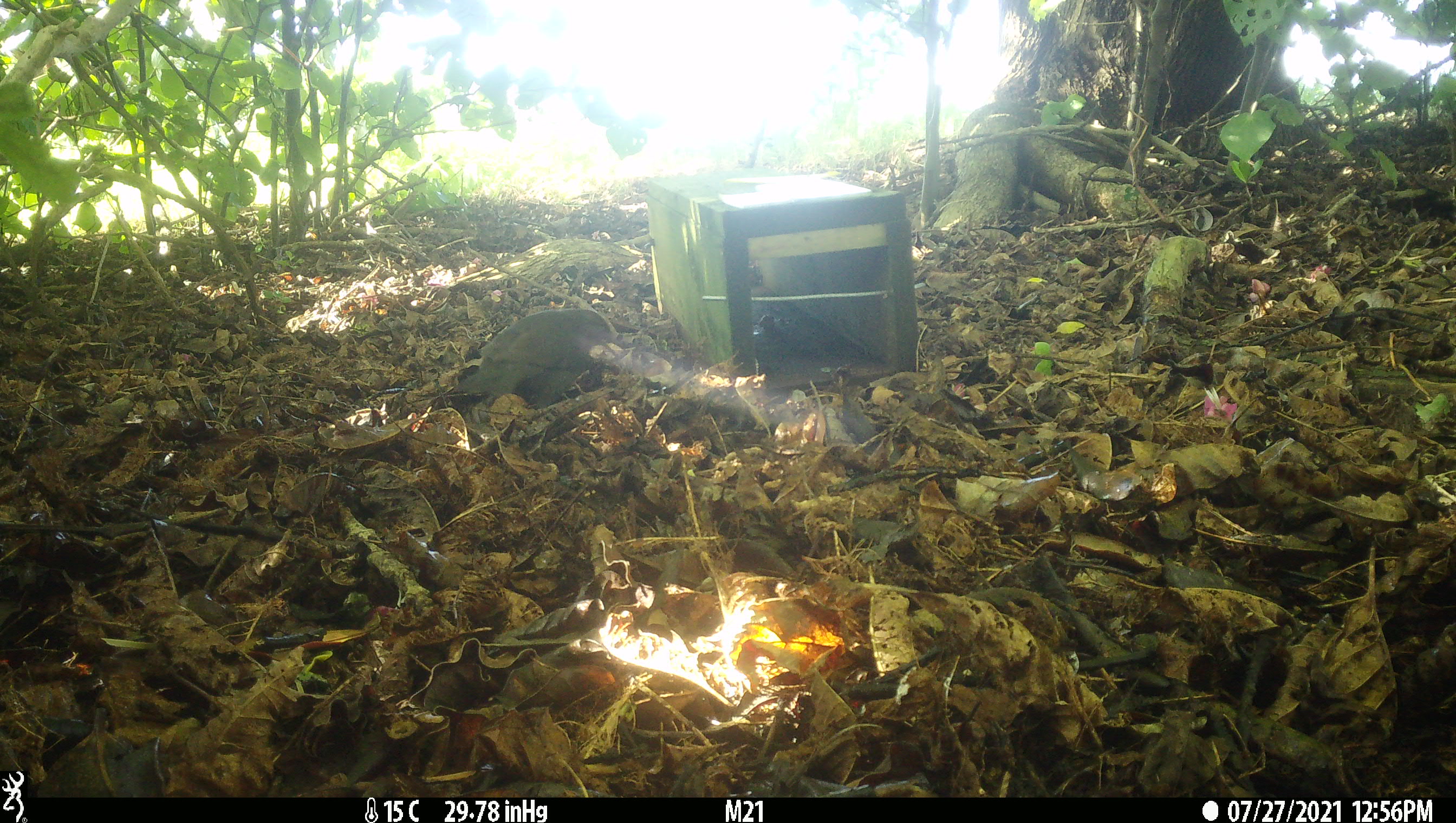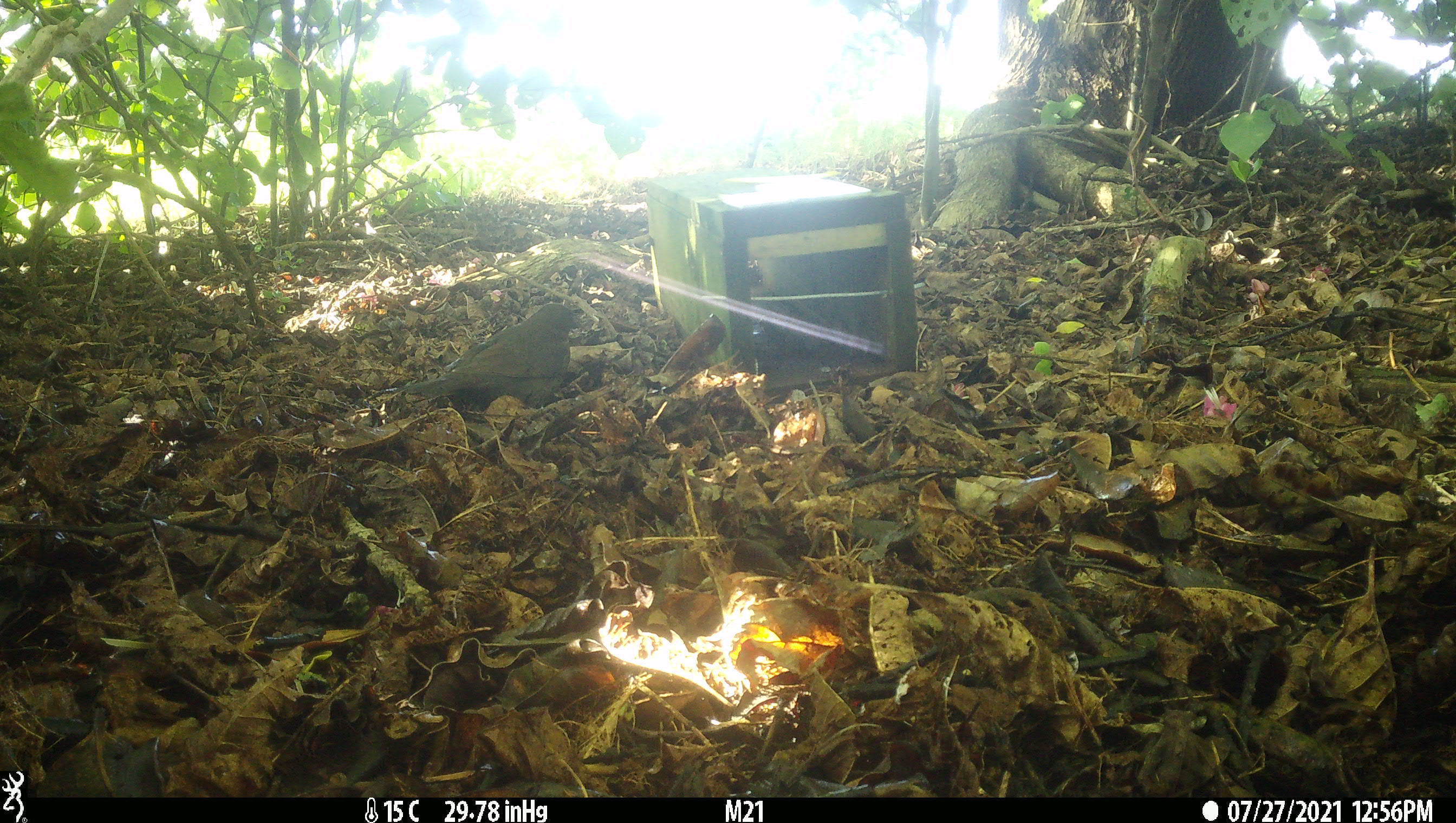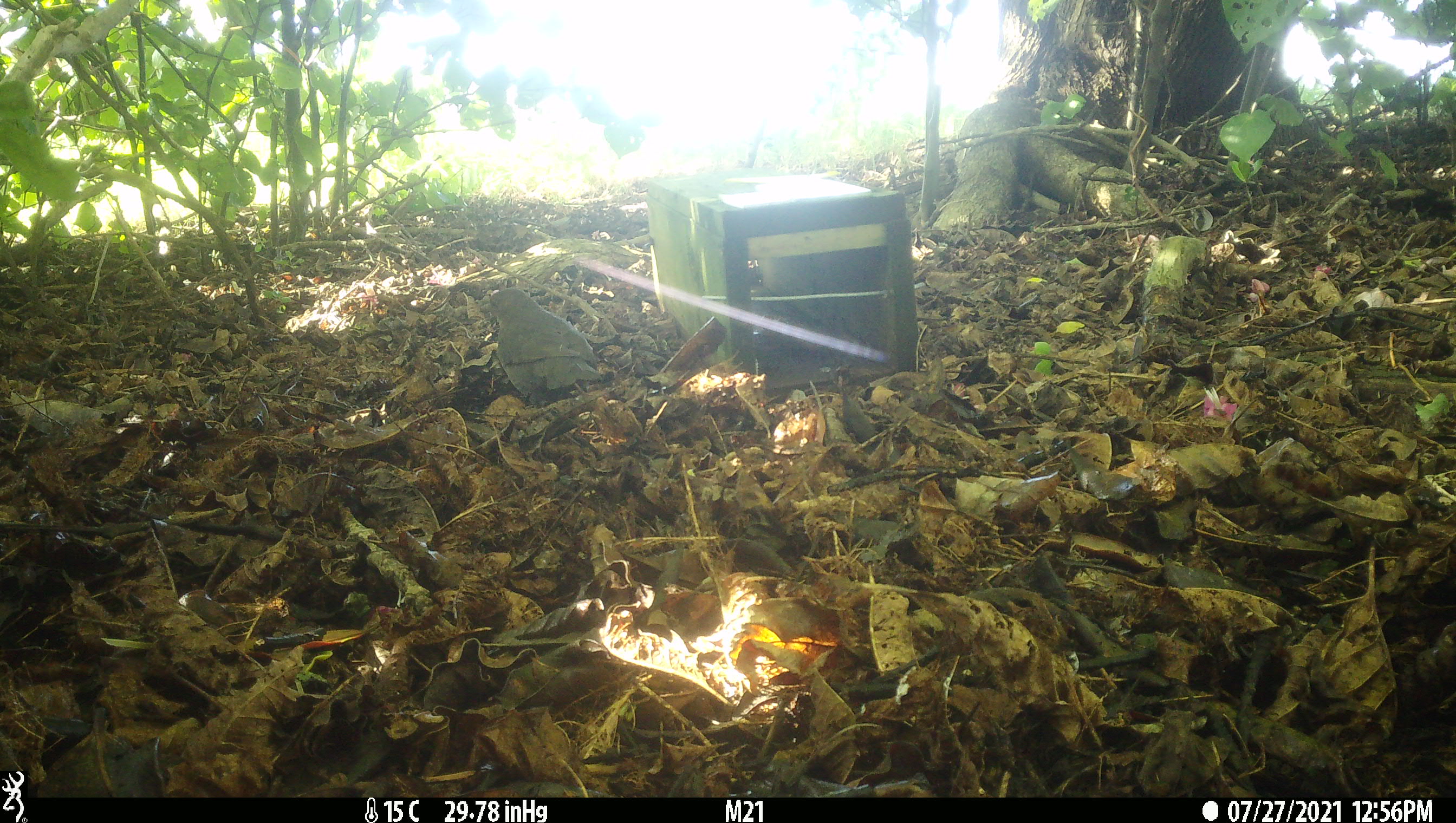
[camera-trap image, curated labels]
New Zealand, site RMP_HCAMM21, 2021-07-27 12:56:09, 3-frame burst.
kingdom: Animalia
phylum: Chordata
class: Aves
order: Passeriformes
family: Turdidae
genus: Turdus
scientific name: Turdus merula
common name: eurasian blackbird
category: blackbird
Blackbird (eurasian blackbird) (Turdus merula).